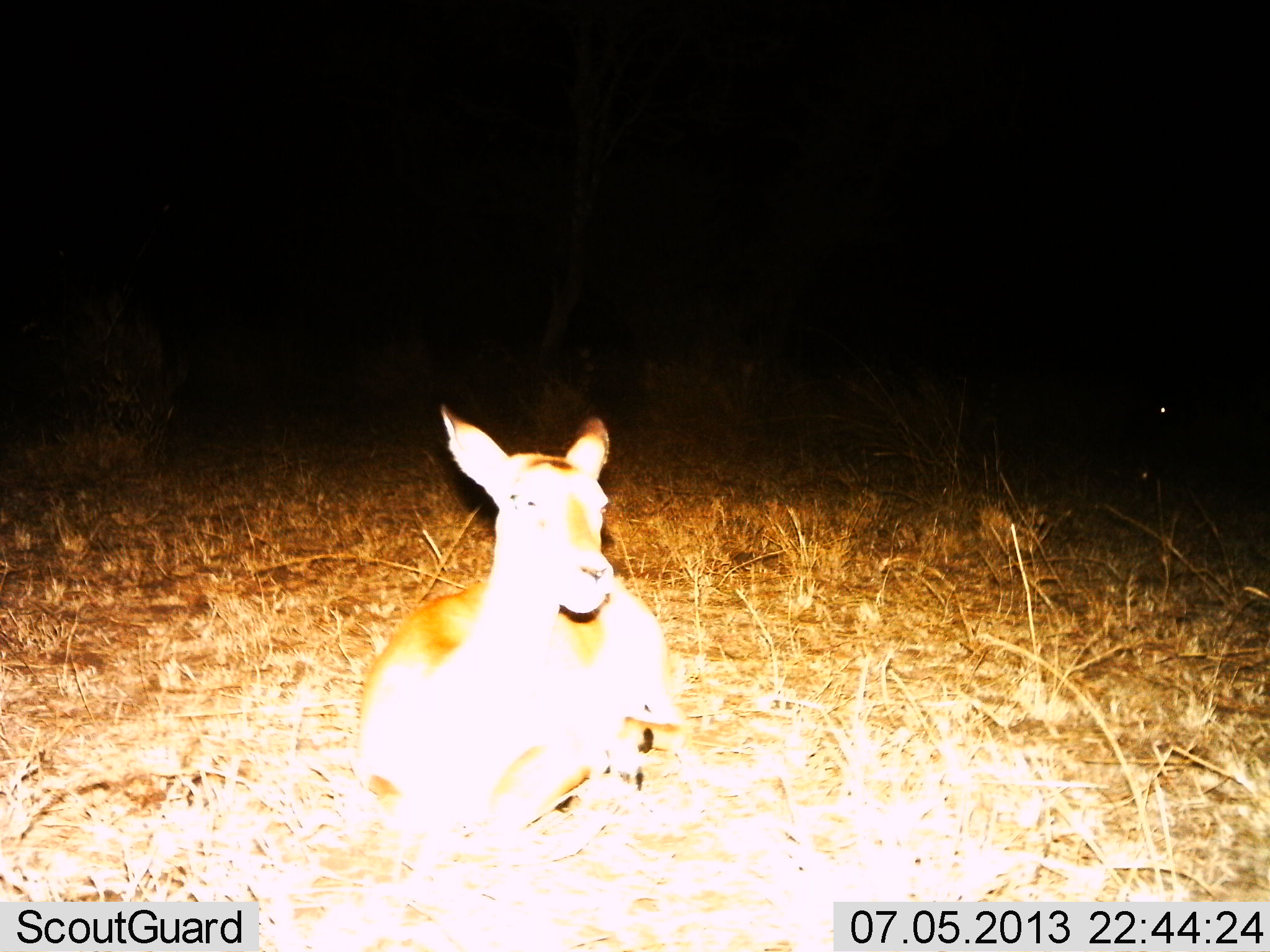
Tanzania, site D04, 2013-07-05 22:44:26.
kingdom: Animalia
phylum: Chordata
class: Mammalia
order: Artiodactyla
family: Bovidae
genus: Aepyceros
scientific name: Aepyceros melampus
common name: impala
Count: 1.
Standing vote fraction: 0%.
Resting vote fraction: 100%.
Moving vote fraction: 0%.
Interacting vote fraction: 0%.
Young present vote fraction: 0%.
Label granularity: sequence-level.